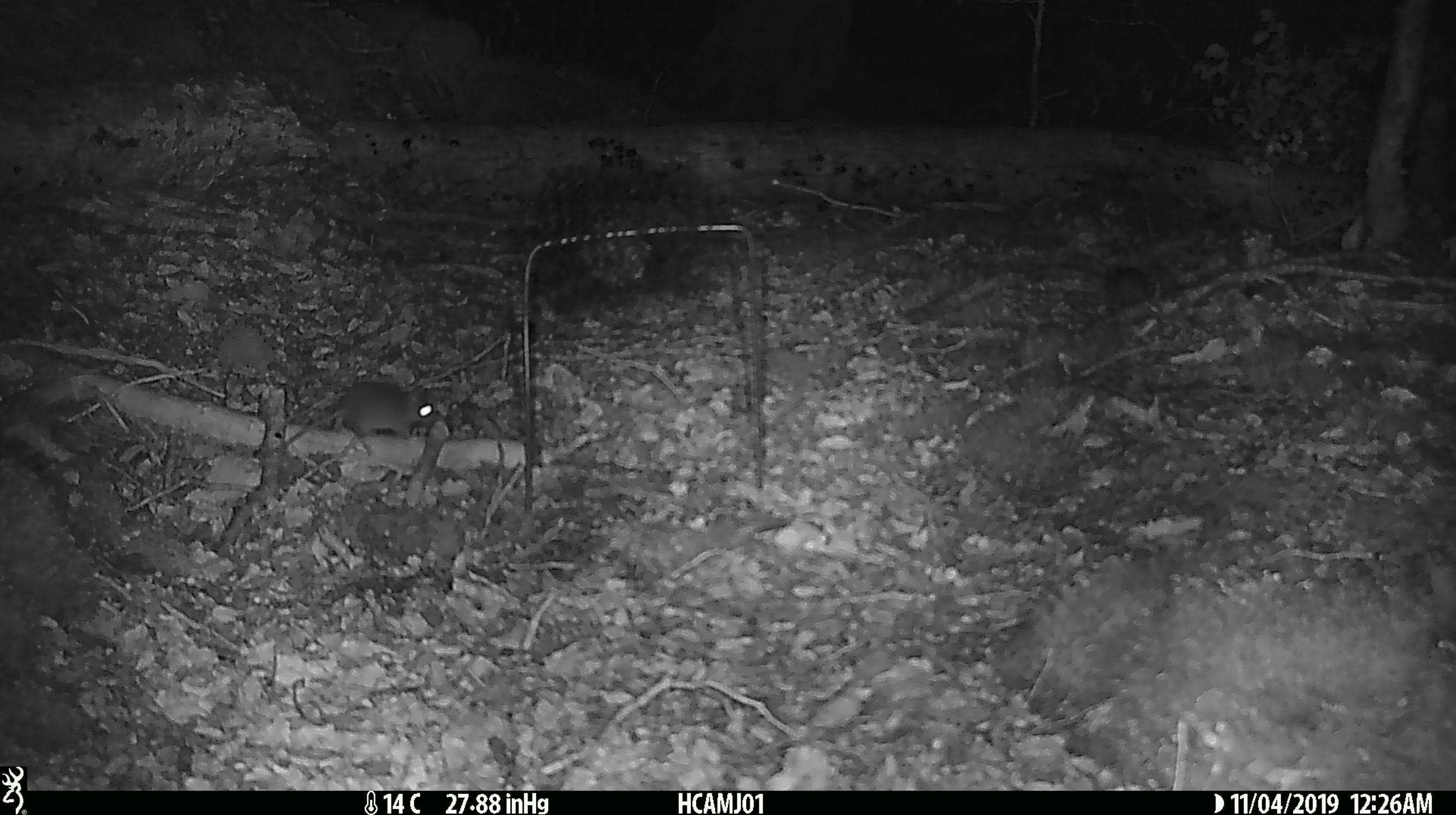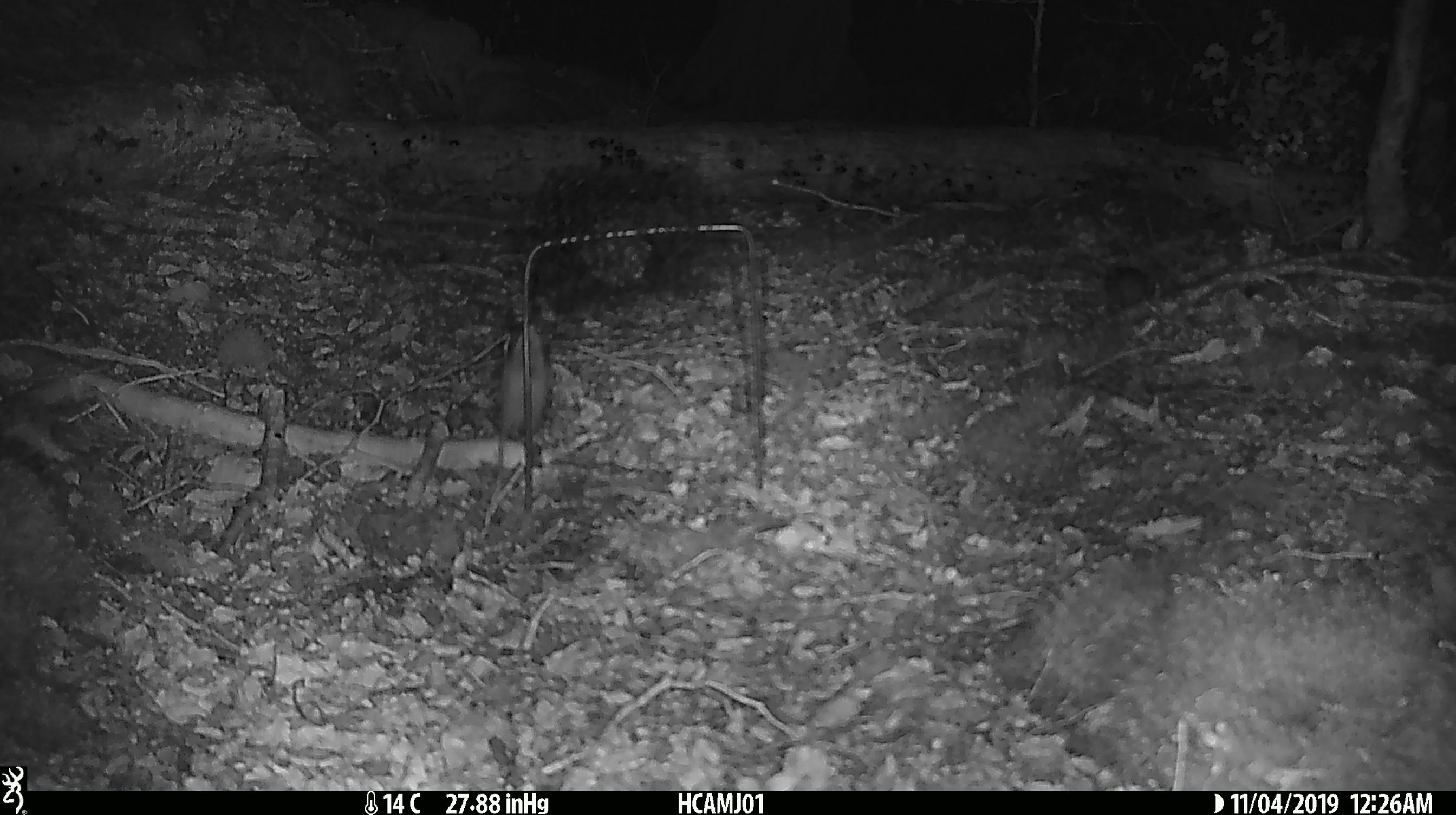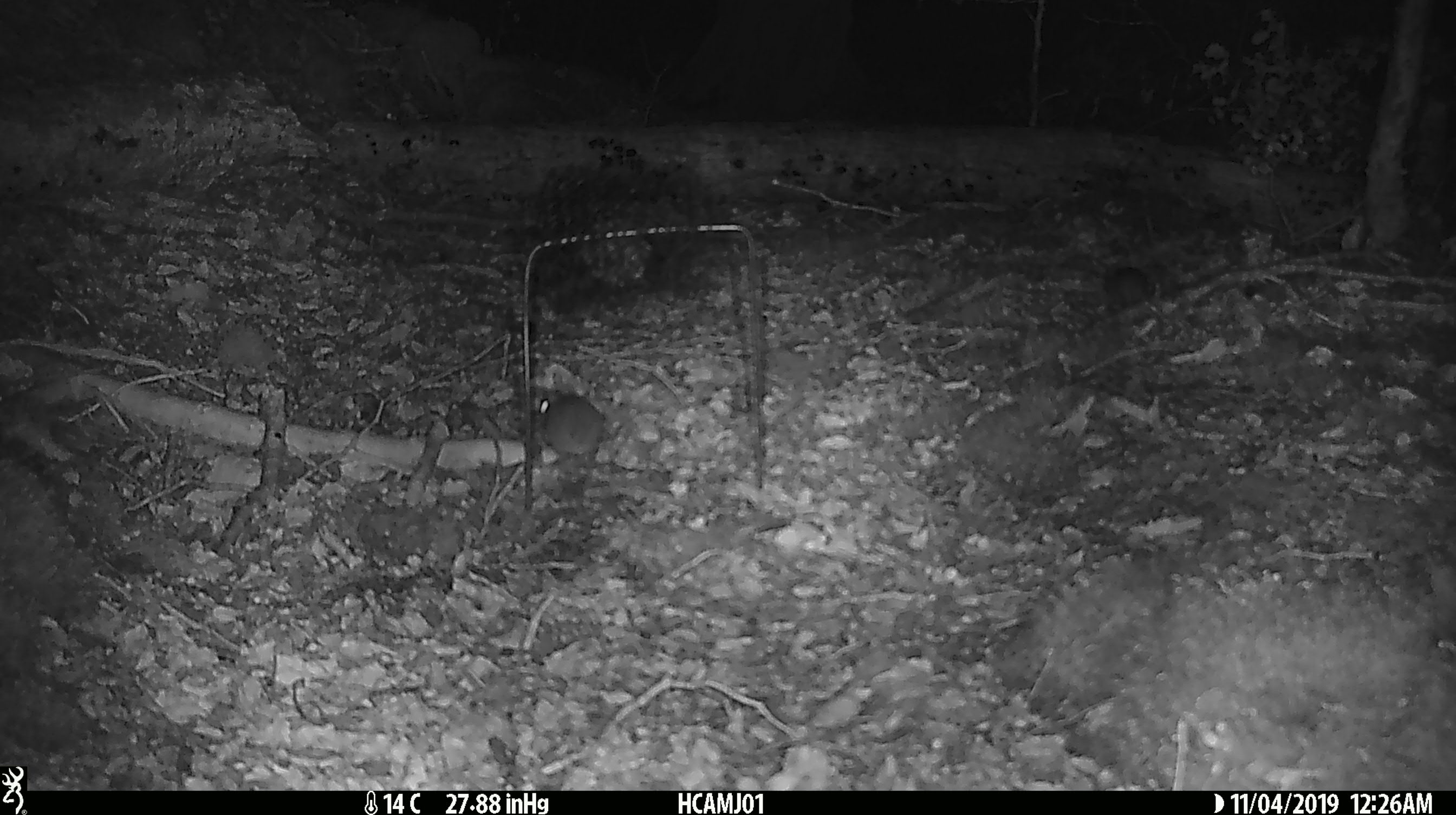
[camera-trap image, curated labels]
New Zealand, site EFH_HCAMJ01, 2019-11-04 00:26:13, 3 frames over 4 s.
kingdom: Animalia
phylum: Chordata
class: Mammalia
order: Rodentia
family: Muridae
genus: Mus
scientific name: Mus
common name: mouse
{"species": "mouse (Mus)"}